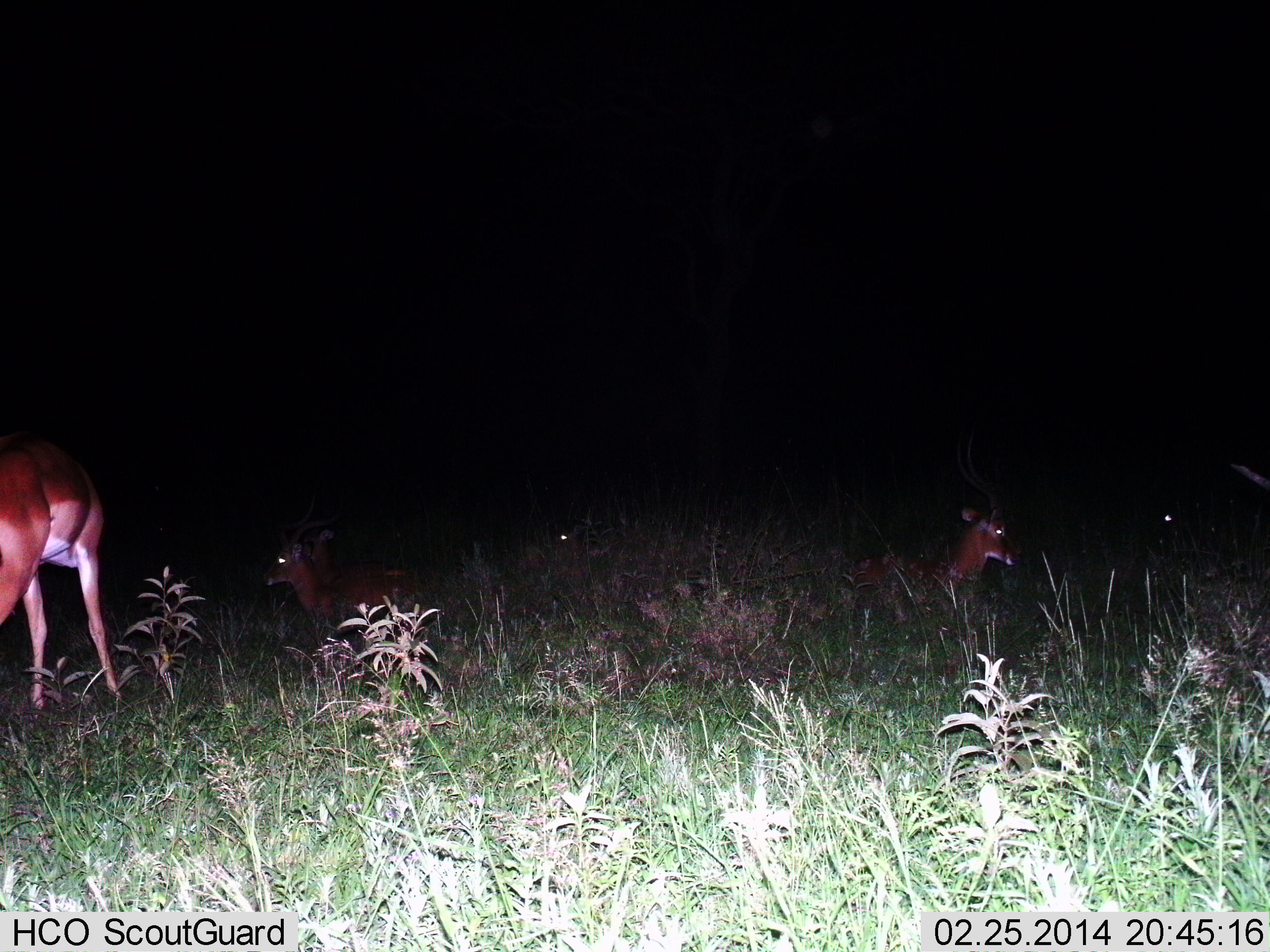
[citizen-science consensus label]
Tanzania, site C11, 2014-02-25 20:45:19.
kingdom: Animalia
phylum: Chordata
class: Mammalia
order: Artiodactyla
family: Bovidae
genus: Aepyceros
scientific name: Aepyceros melampus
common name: impala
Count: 5.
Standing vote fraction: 100%.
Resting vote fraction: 100%.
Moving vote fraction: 0%.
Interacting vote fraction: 0%.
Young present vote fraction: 0%.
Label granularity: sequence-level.